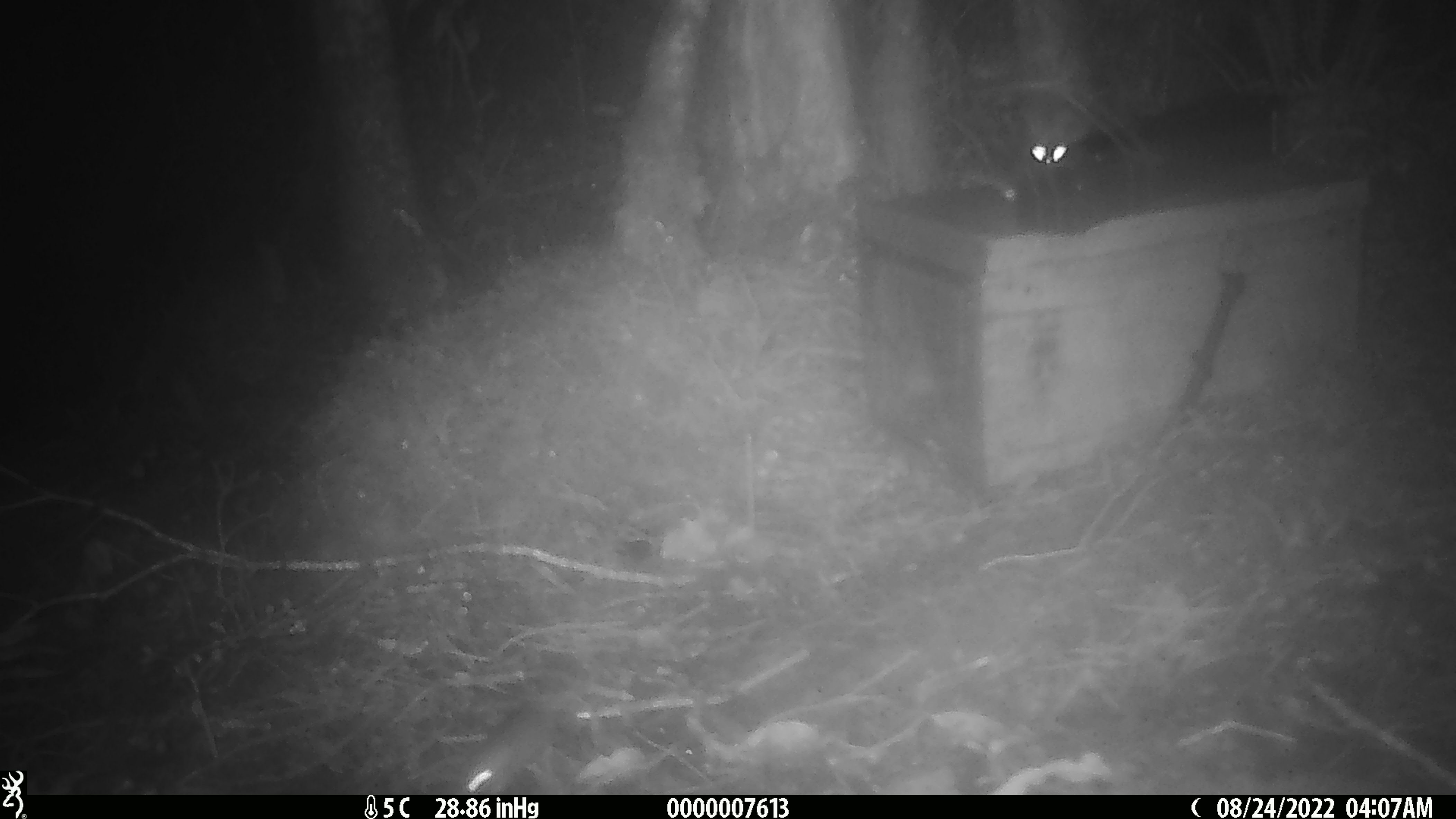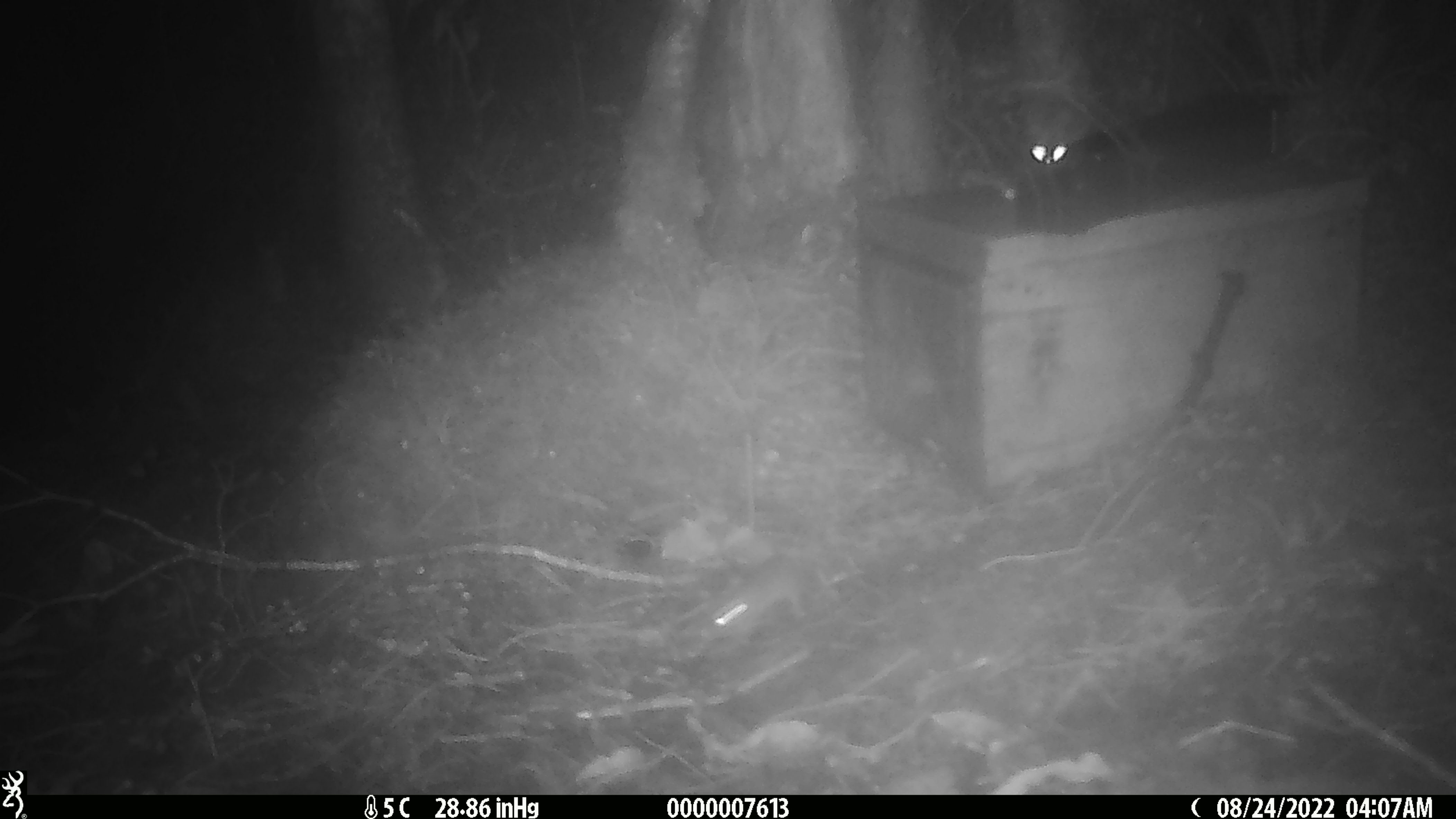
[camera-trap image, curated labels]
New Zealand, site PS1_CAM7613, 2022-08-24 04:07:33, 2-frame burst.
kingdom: Animalia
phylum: Chordata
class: Mammalia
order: Rodentia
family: Muridae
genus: Mus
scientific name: Mus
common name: mouse